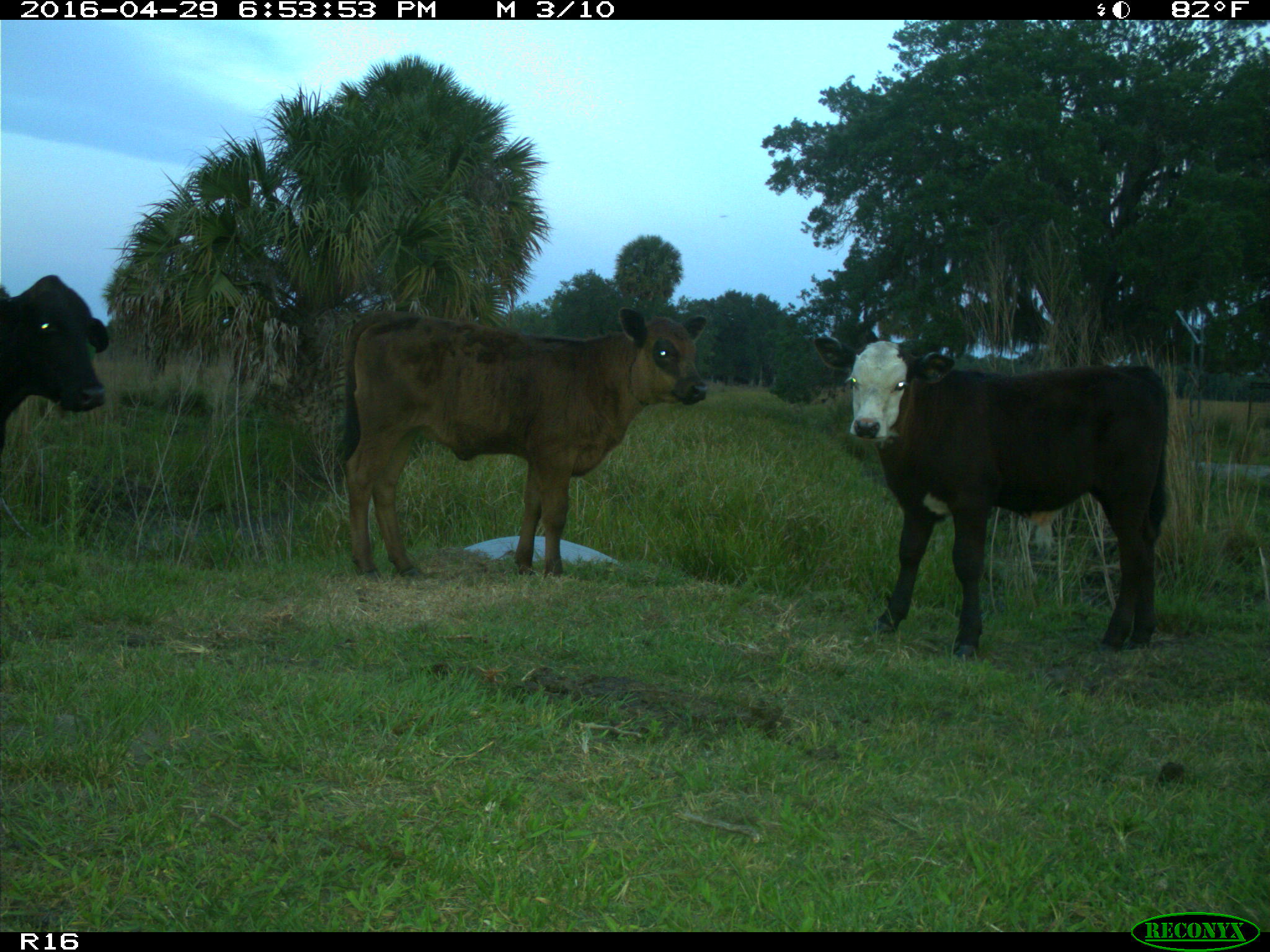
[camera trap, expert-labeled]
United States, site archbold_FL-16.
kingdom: Animalia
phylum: Chordata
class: Mammalia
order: Artiodactyla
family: Bovidae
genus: Bos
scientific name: Bos taurus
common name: domestic cow